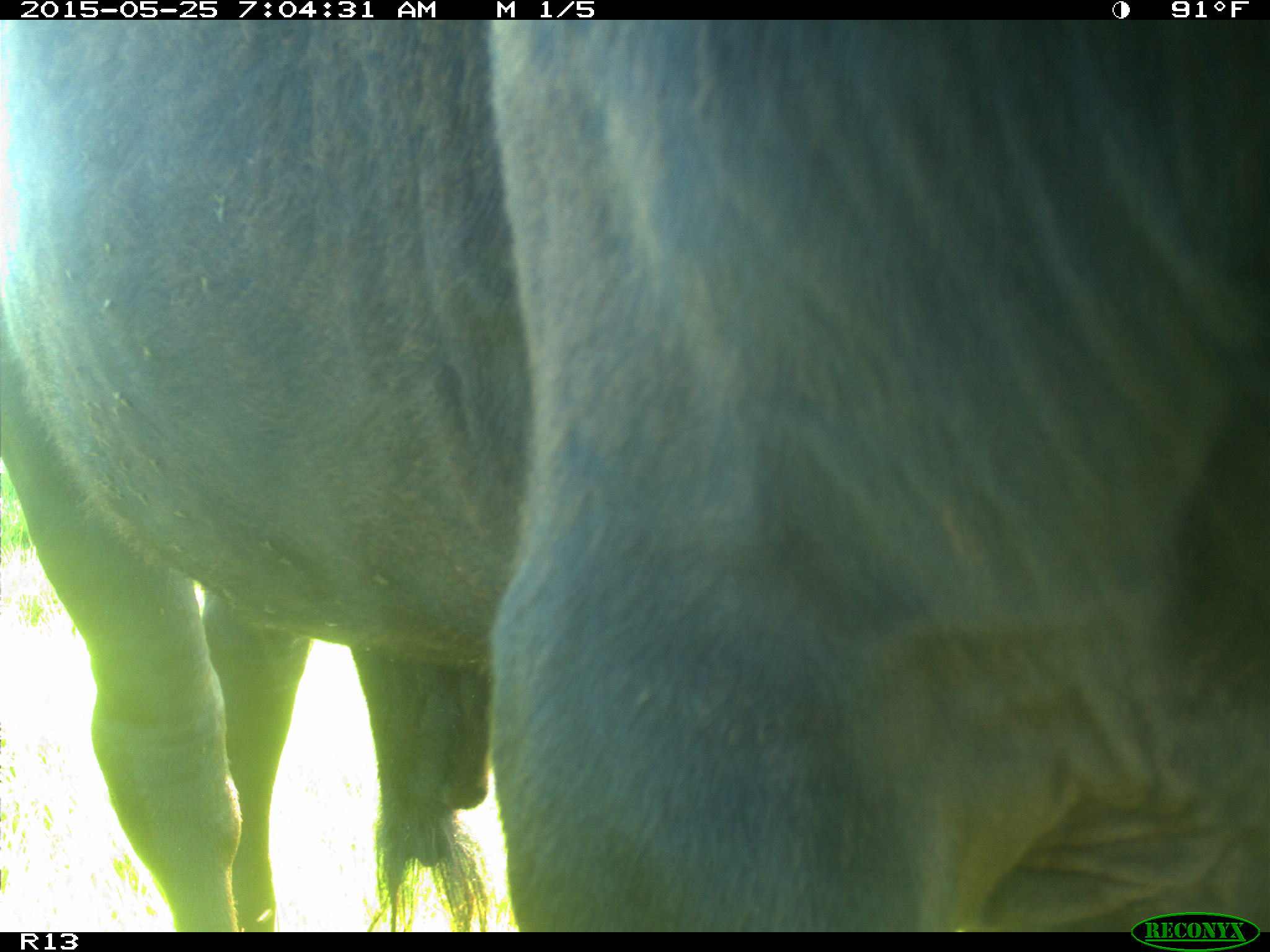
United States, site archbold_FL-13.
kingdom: Animalia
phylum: Chordata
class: Mammalia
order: Artiodactyla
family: Bovidae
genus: Bos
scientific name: Bos taurus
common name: domestic cow